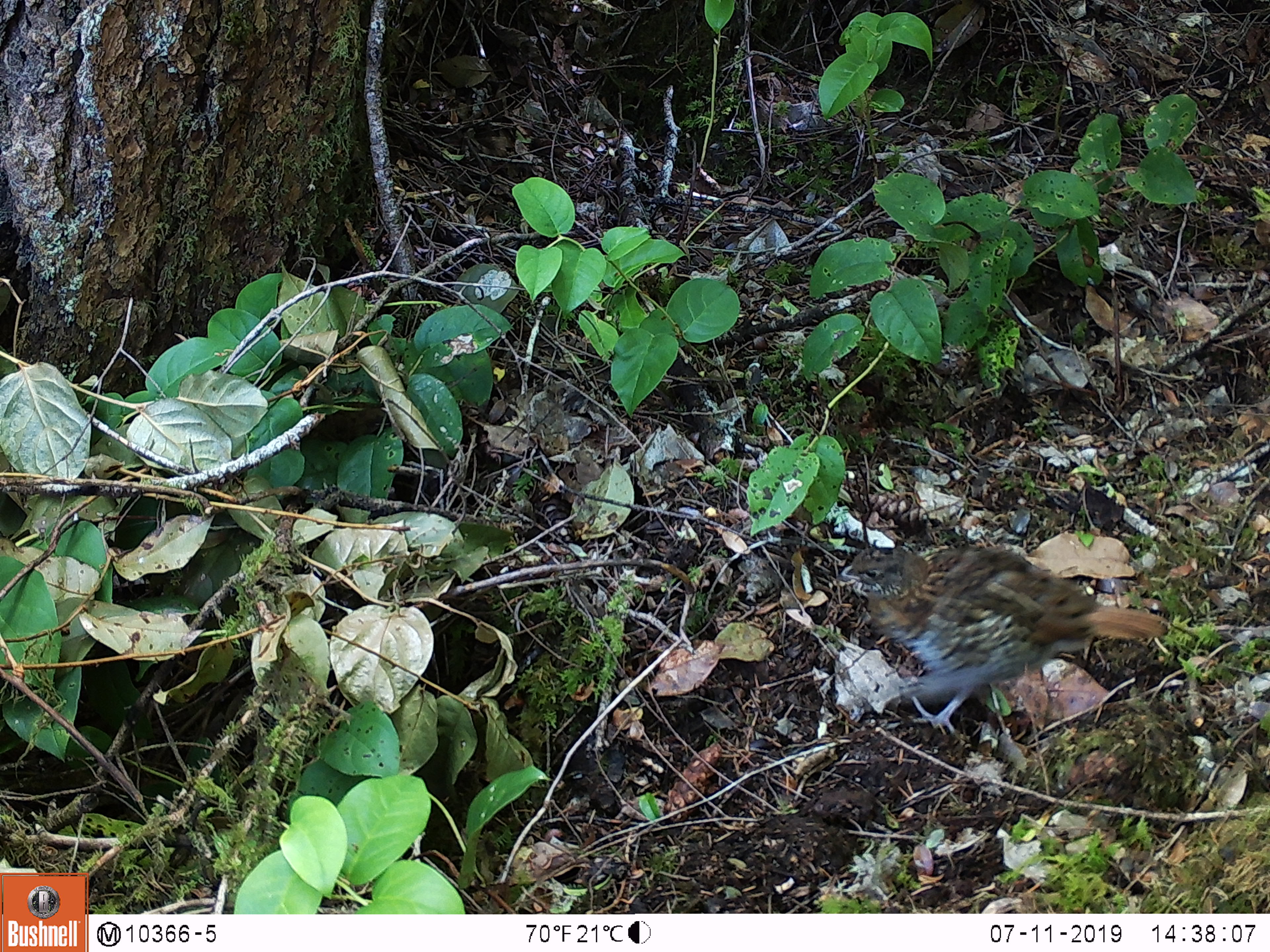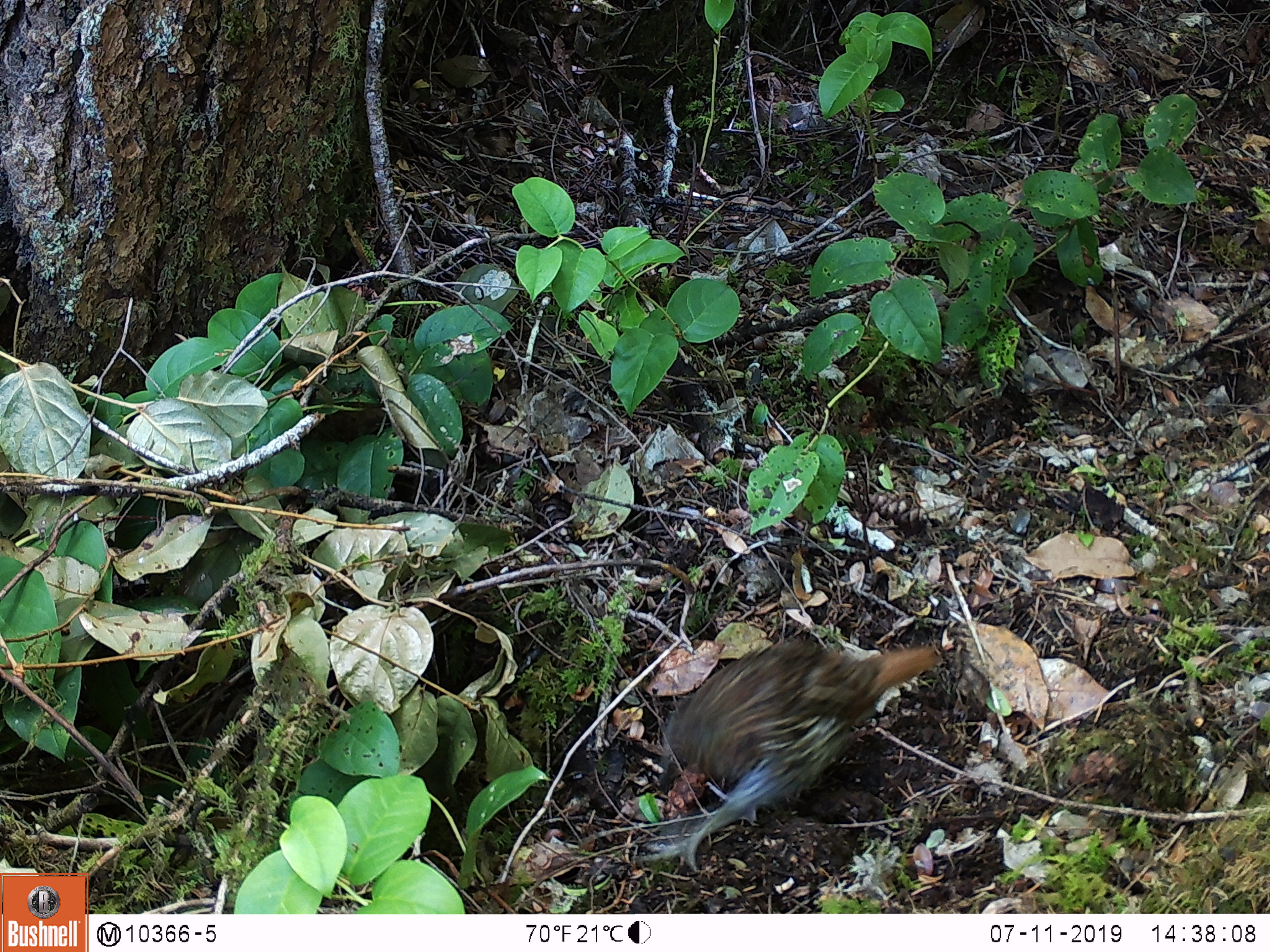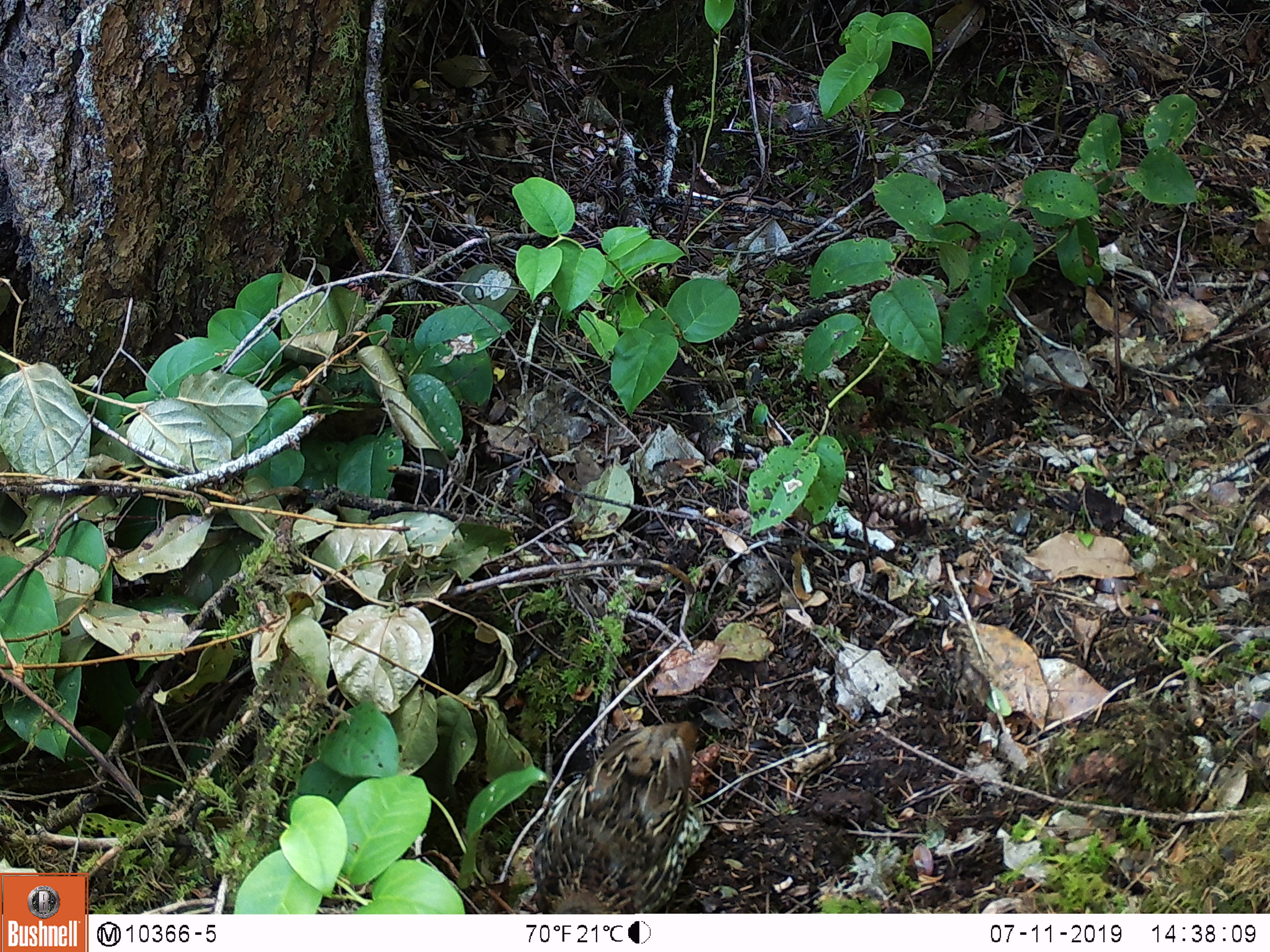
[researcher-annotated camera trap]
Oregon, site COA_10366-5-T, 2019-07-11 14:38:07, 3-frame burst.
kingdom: Animalia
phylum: Chordata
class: Aves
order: Galliformes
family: Phasianidae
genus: Bonasa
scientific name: Bonasa umbellus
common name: ruffed grouse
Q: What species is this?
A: Ruffed grouse (Bonasa umbellus).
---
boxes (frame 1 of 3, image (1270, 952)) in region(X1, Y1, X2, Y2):
ruffed grouse: region(813, 517, 1197, 746)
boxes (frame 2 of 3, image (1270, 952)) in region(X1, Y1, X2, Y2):
ruffed grouse: region(609, 626, 966, 888)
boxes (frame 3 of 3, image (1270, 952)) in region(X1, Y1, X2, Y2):
ruffed grouse: region(519, 706, 726, 907)